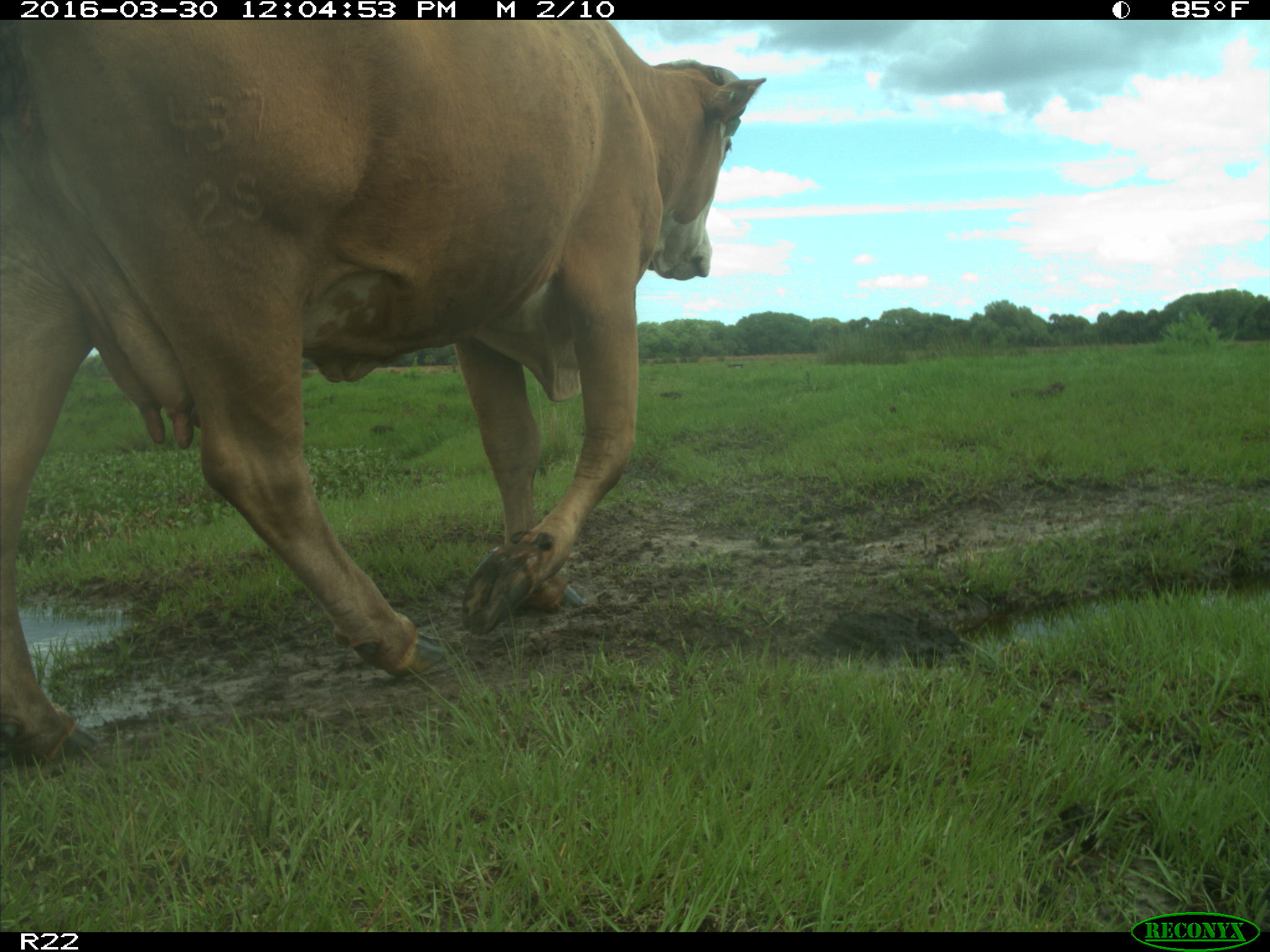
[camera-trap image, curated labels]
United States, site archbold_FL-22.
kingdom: Animalia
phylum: Chordata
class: Mammalia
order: Artiodactyla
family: Bovidae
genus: Bos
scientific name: Bos taurus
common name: domestic cow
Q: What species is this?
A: Bos taurus (domestic cow).